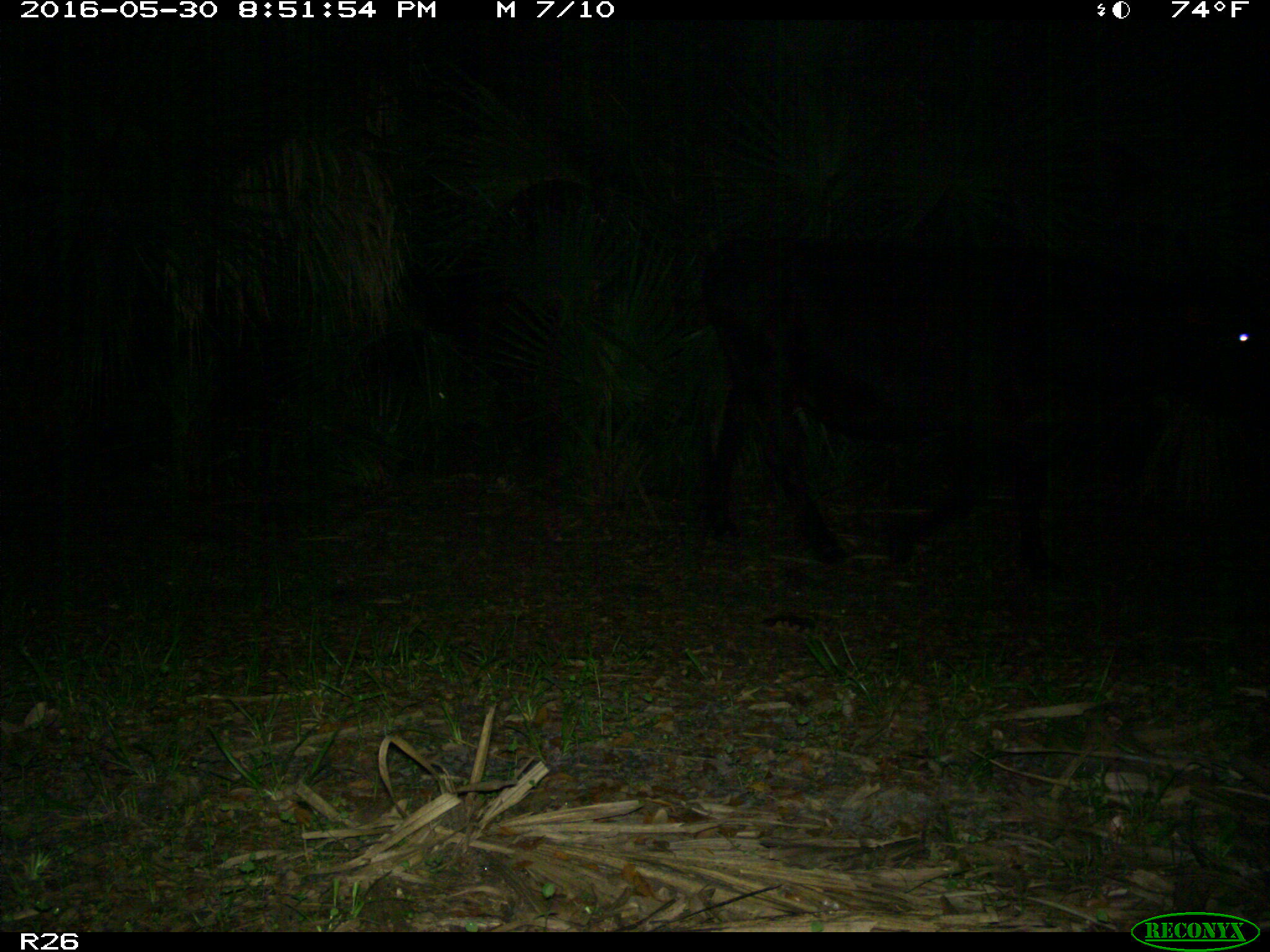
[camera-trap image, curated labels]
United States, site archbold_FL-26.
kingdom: Animalia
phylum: Chordata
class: Mammalia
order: Artiodactyla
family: Bovidae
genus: Bos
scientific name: Bos taurus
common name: domestic cow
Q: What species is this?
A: Bos taurus (domestic cow).